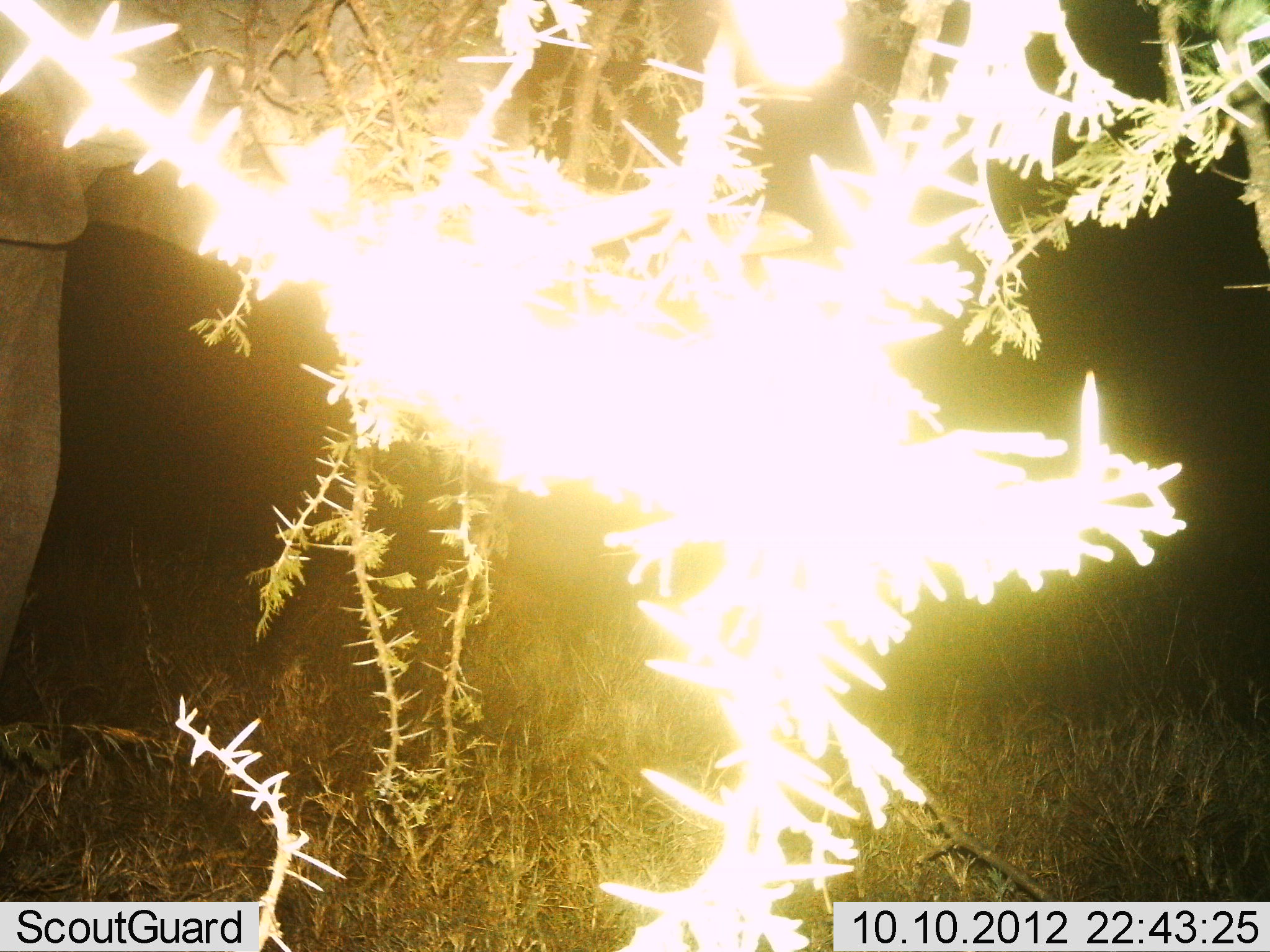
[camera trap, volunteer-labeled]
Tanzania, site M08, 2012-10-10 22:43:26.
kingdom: Animalia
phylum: Chordata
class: Mammalia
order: Proboscidea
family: Elephantidae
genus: Loxodonta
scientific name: Loxodonta africana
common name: african bush elephant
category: elephant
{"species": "elephant (african bush elephant) (Loxodonta africana)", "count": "1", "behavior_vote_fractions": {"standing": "80%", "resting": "0%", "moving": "0%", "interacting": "0%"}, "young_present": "0%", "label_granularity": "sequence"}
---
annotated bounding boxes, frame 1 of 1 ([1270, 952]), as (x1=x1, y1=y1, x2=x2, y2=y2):
animal: (x1=0, y1=0, x2=530, y2=668)